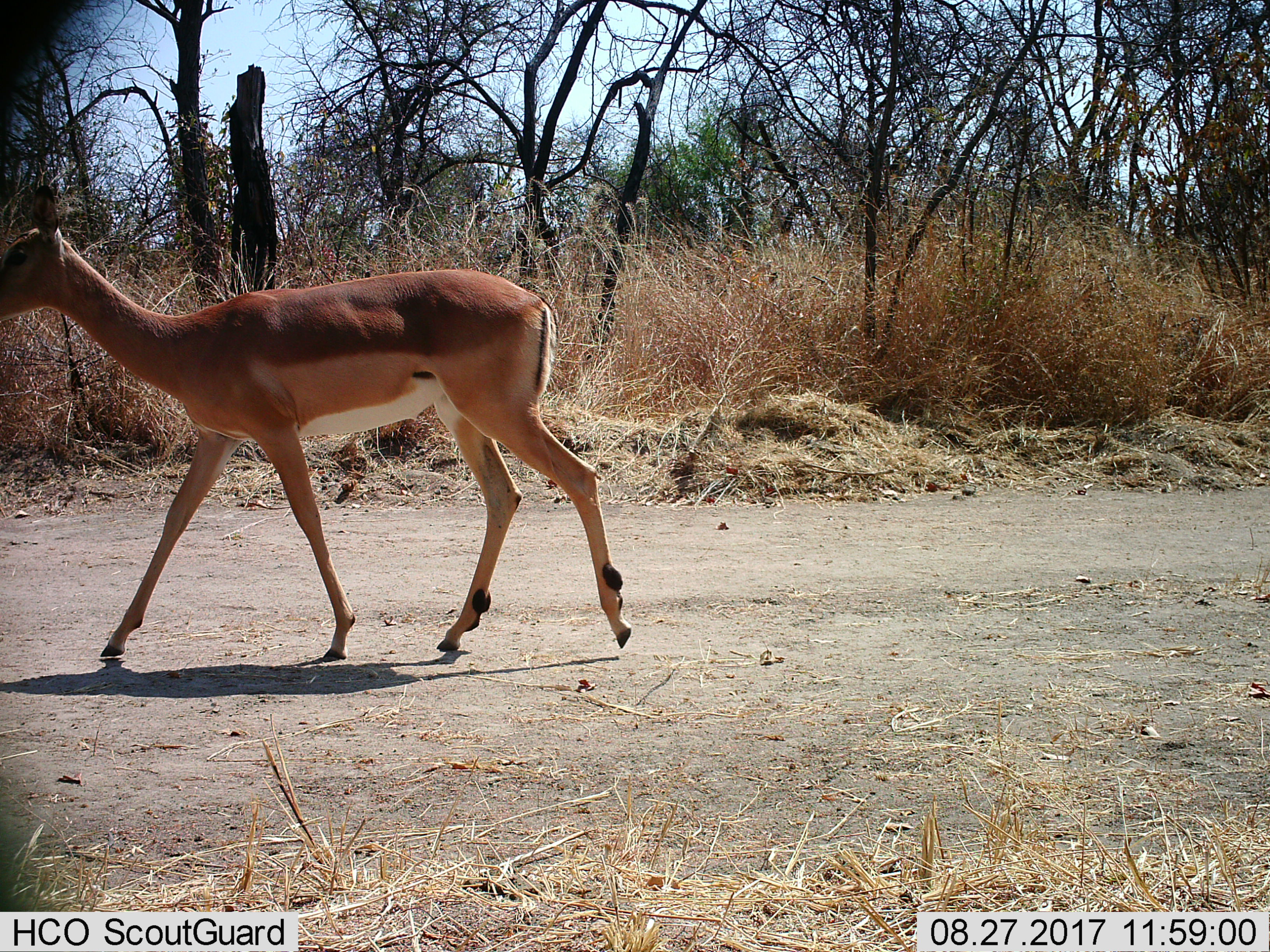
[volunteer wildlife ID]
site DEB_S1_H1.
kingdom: Animalia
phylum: Chordata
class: Mammalia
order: Artiodactyla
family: Bovidae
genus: Aepyceros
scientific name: Aepyceros melampus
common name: impala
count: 1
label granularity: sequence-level